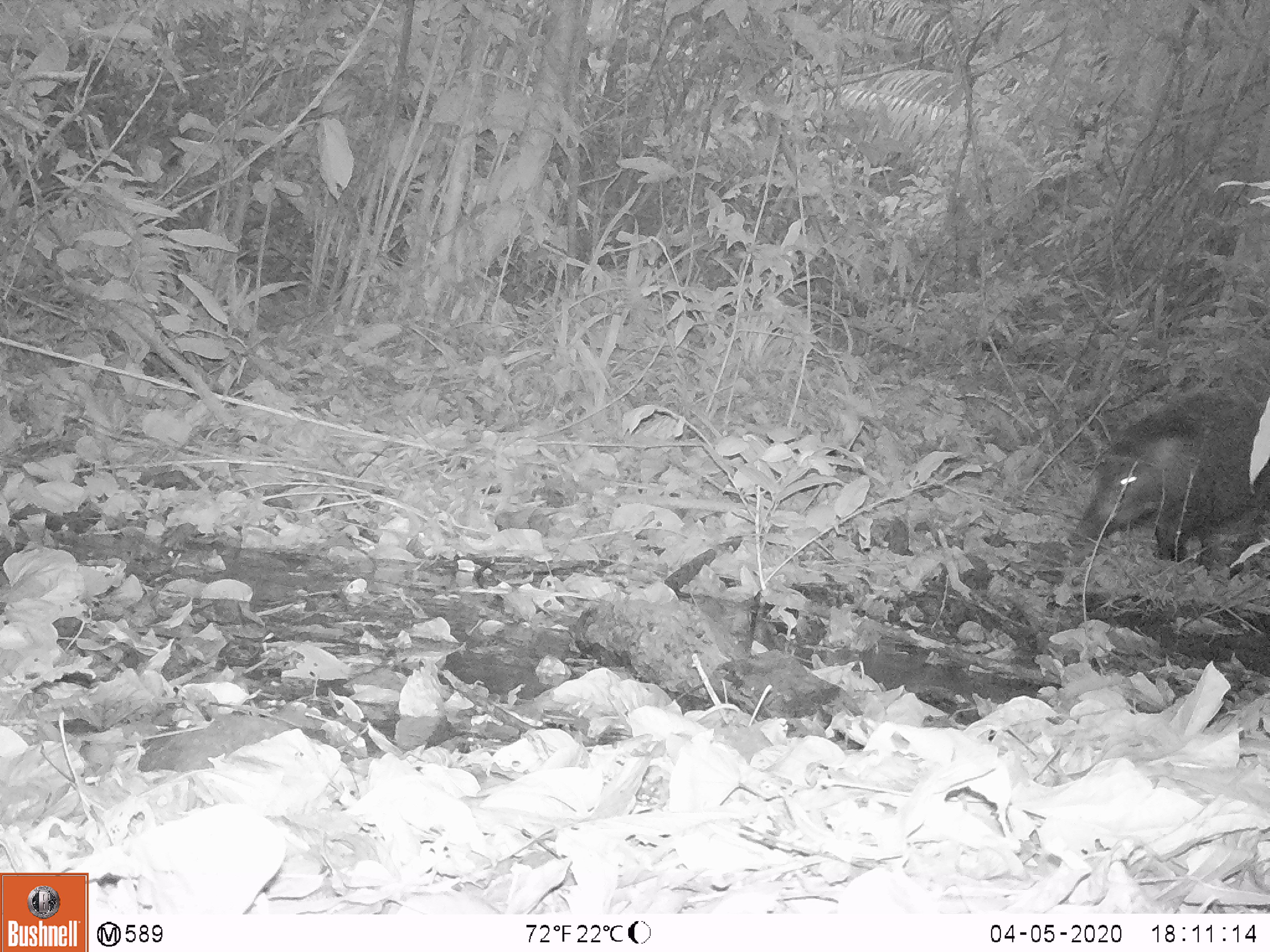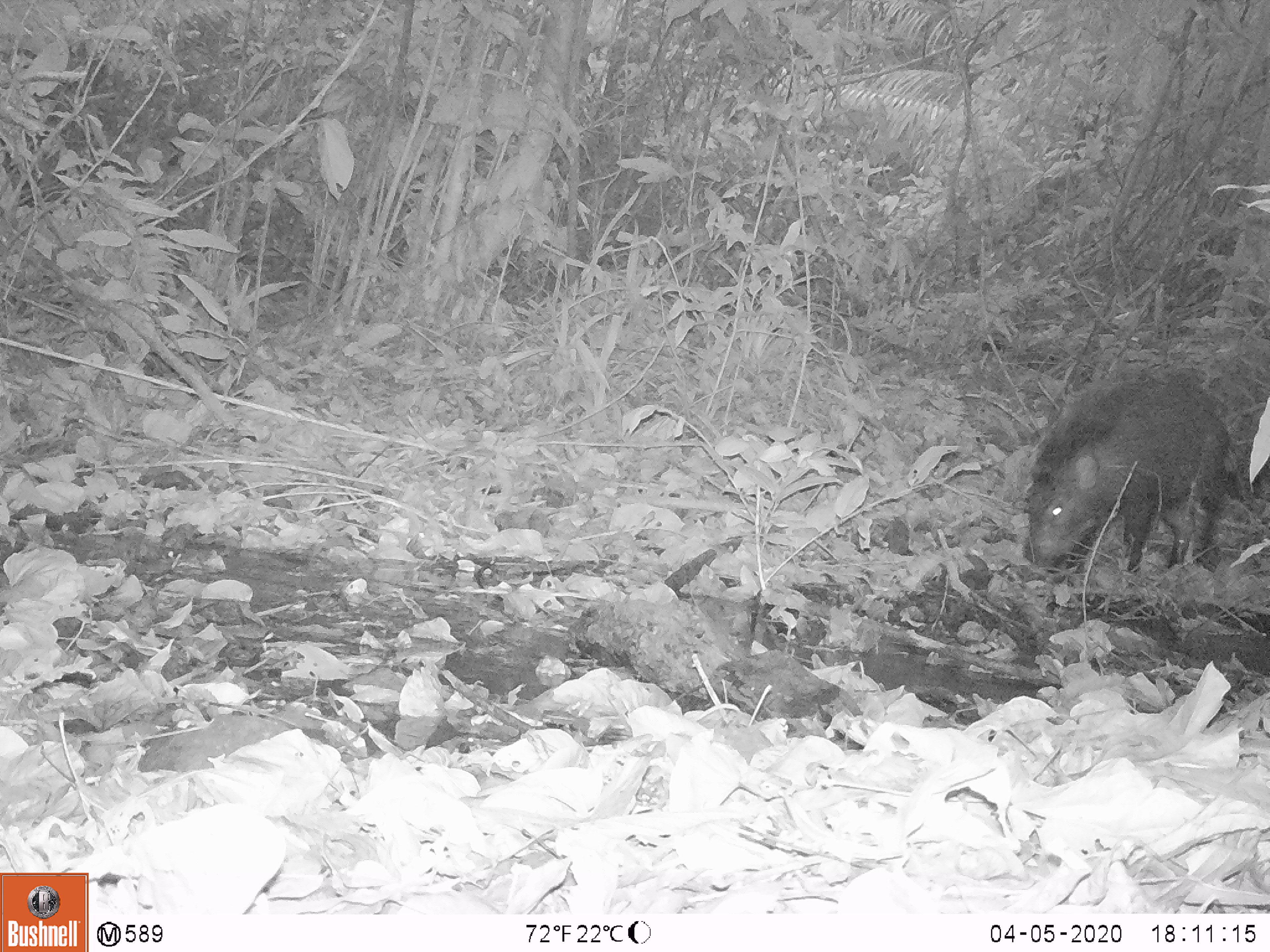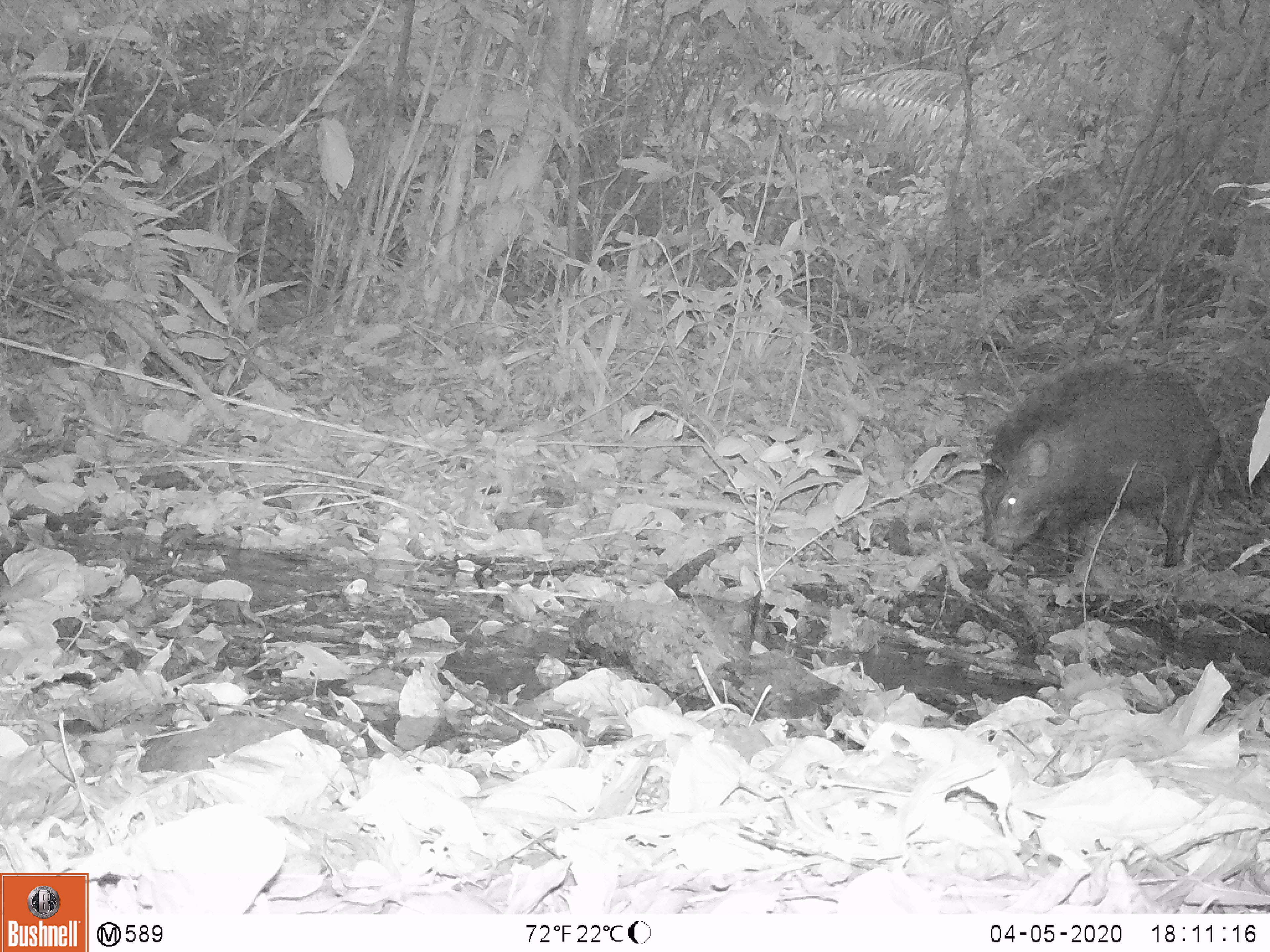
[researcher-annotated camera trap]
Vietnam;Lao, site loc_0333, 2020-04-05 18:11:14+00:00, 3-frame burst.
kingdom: Animalia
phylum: Chordata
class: Mammalia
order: Artiodactyla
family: Suidae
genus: Sus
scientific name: Sus scrofa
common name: eurasian wild pig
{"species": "eurasian wild pig (Sus scrofa)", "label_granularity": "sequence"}